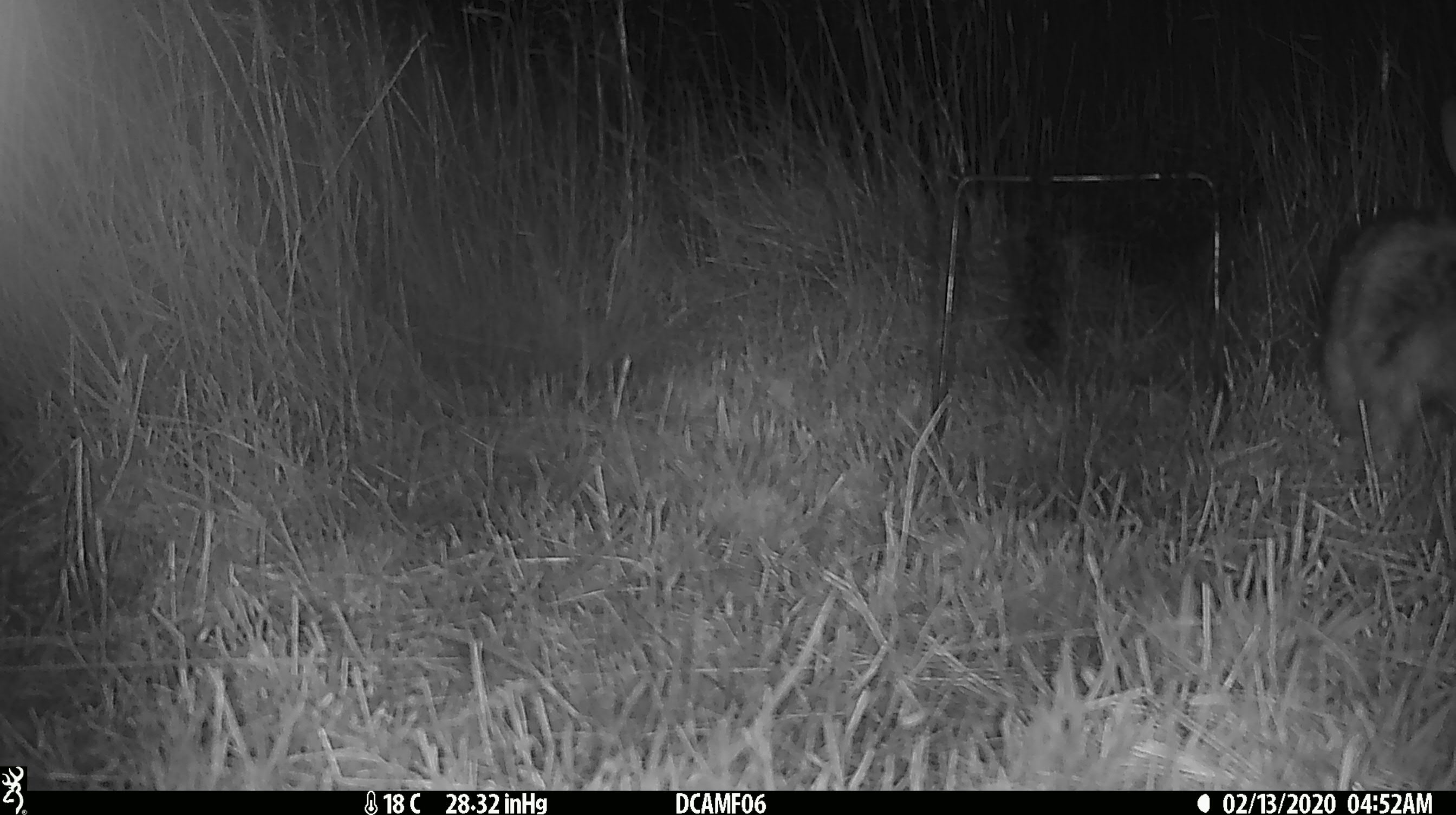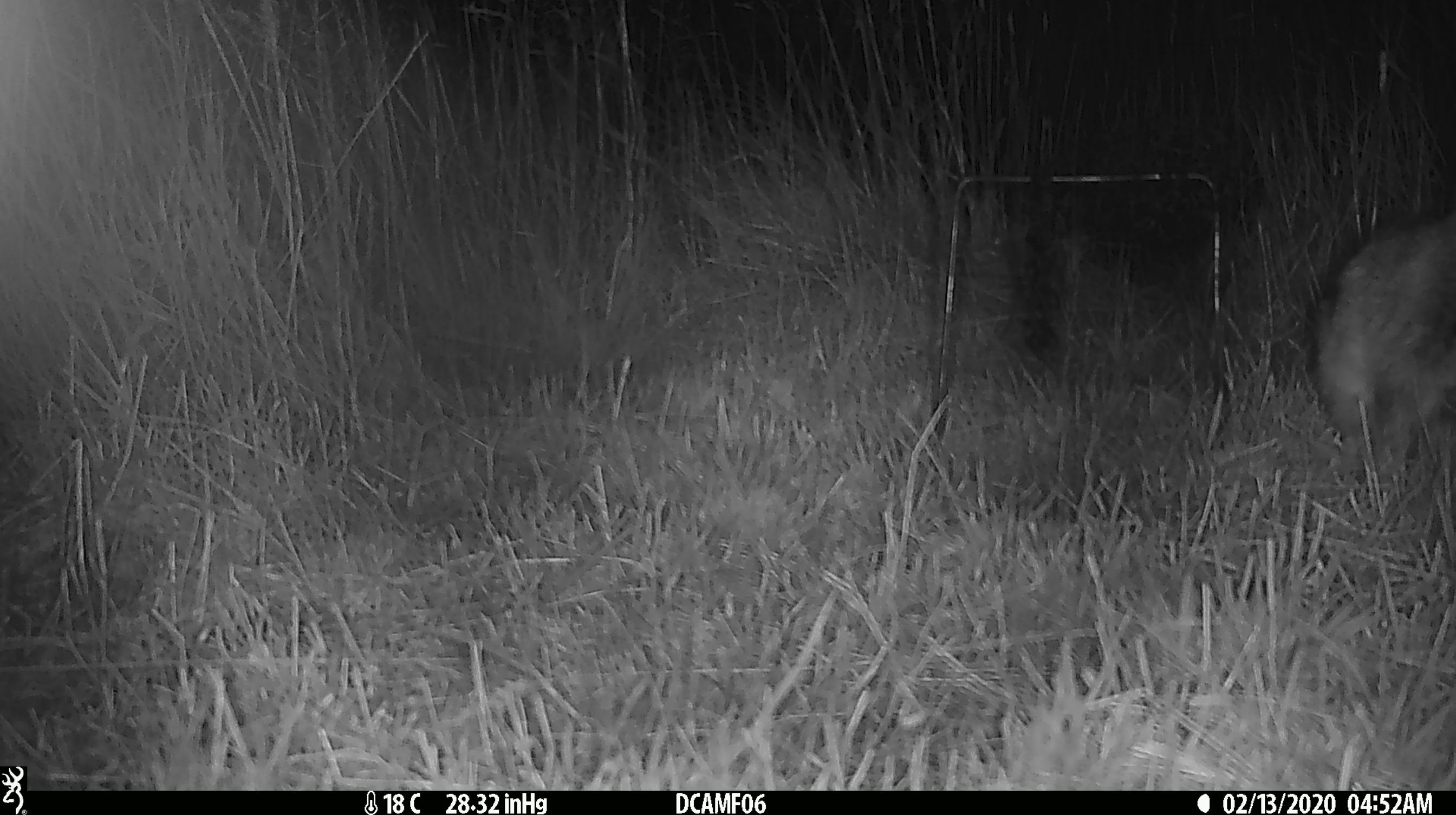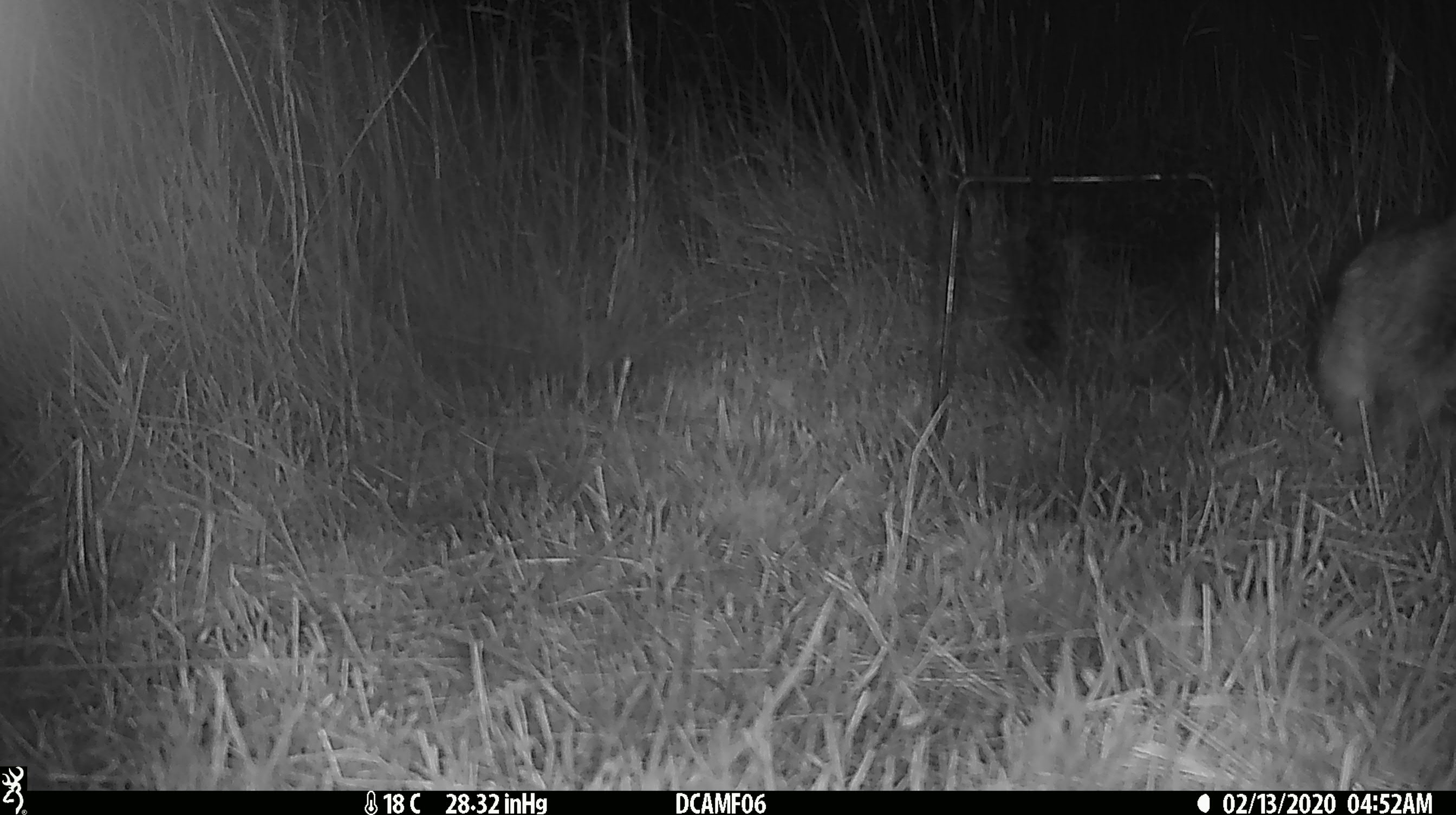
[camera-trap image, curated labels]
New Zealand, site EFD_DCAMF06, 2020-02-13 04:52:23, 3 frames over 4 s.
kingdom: Animalia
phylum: Chordata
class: Mammalia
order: Lagomorpha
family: Leporidae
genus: Oryctolagus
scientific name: Oryctolagus cuniculus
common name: european rabbit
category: rabbit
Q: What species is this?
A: Rabbit (european rabbit) (Oryctolagus cuniculus).